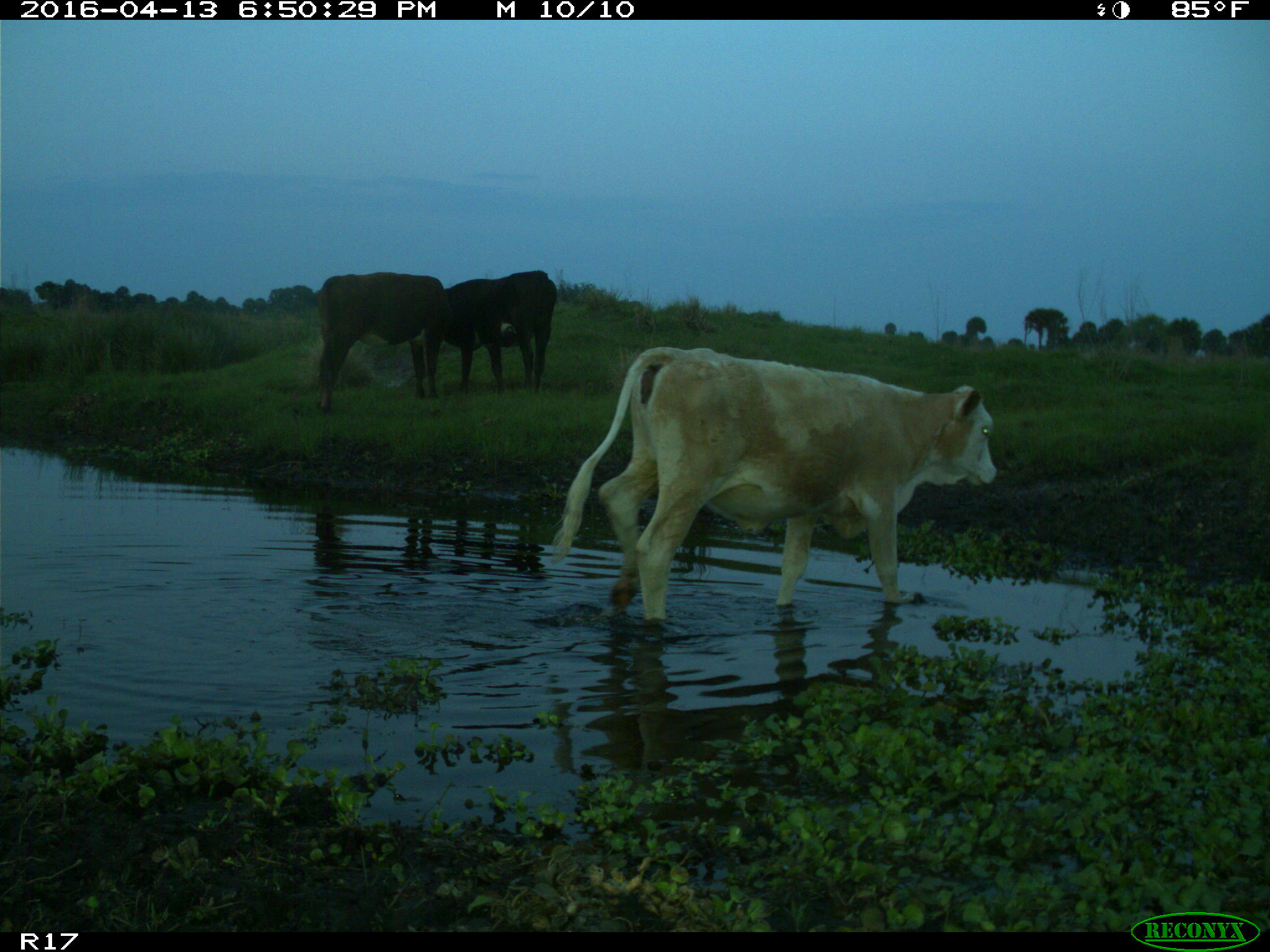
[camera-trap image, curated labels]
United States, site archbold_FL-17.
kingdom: Animalia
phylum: Chordata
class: Mammalia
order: Artiodactyla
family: Bovidae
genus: Bos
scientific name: Bos taurus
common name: domestic cow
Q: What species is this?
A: Bos taurus (domestic cow).